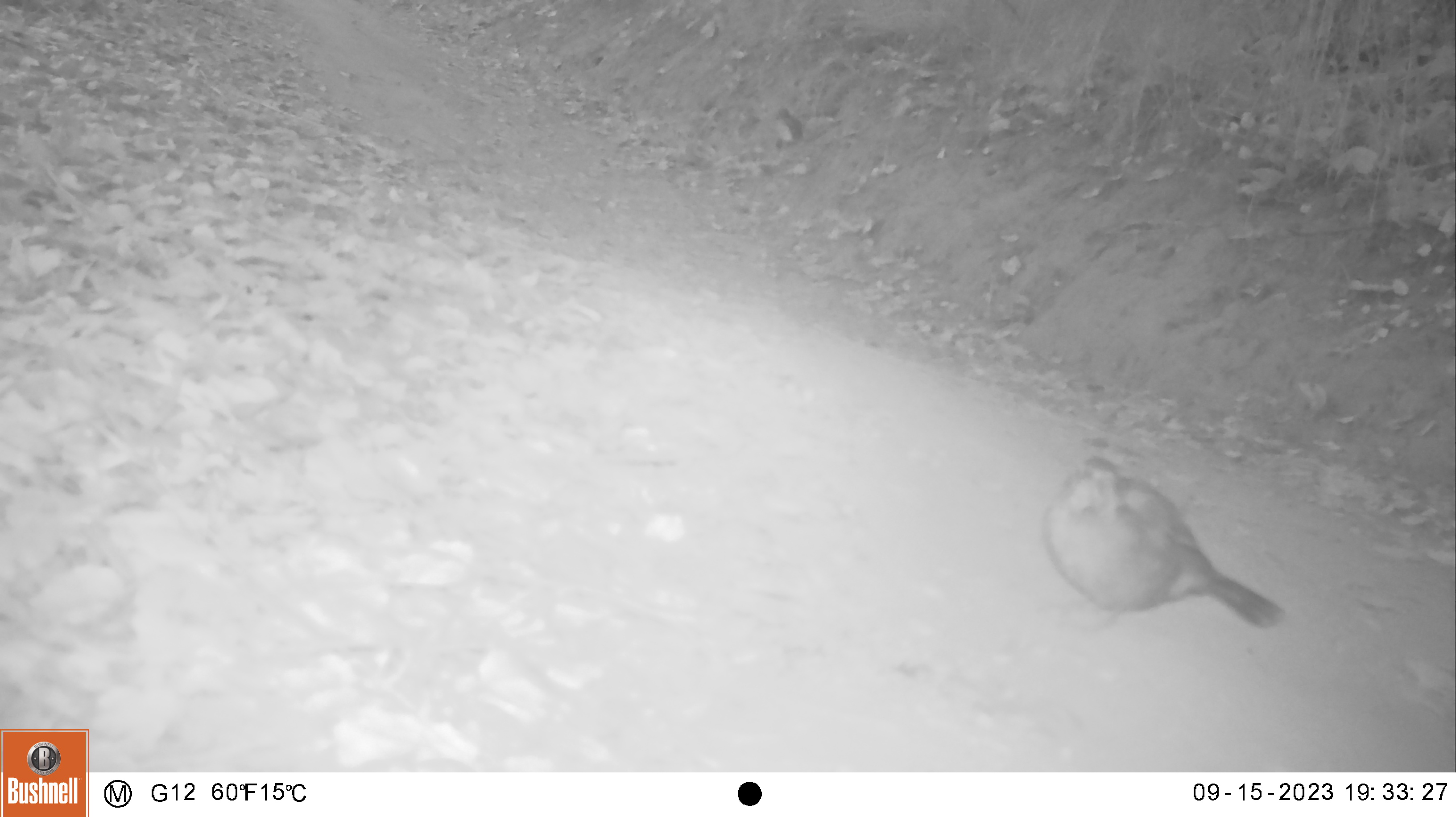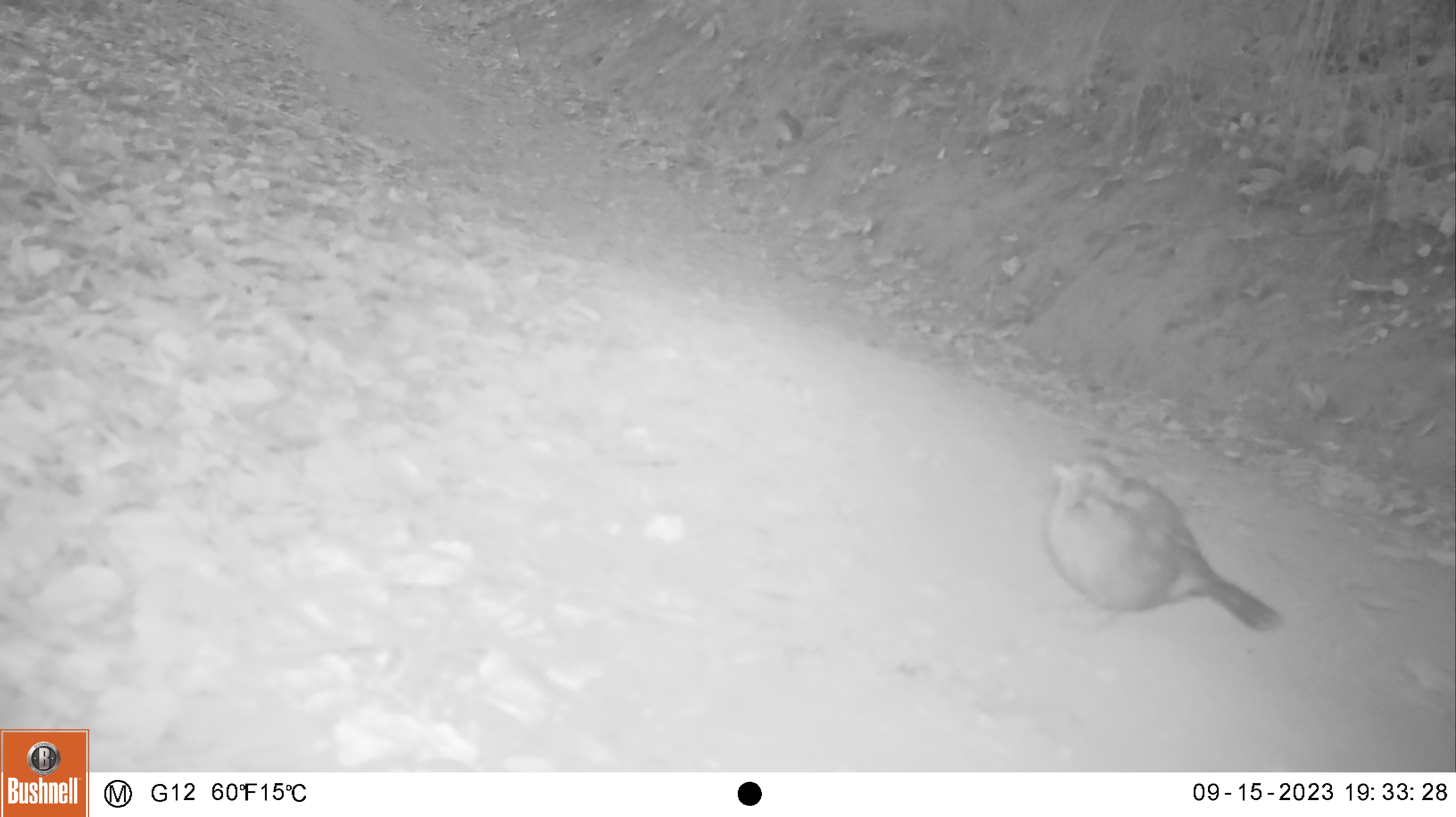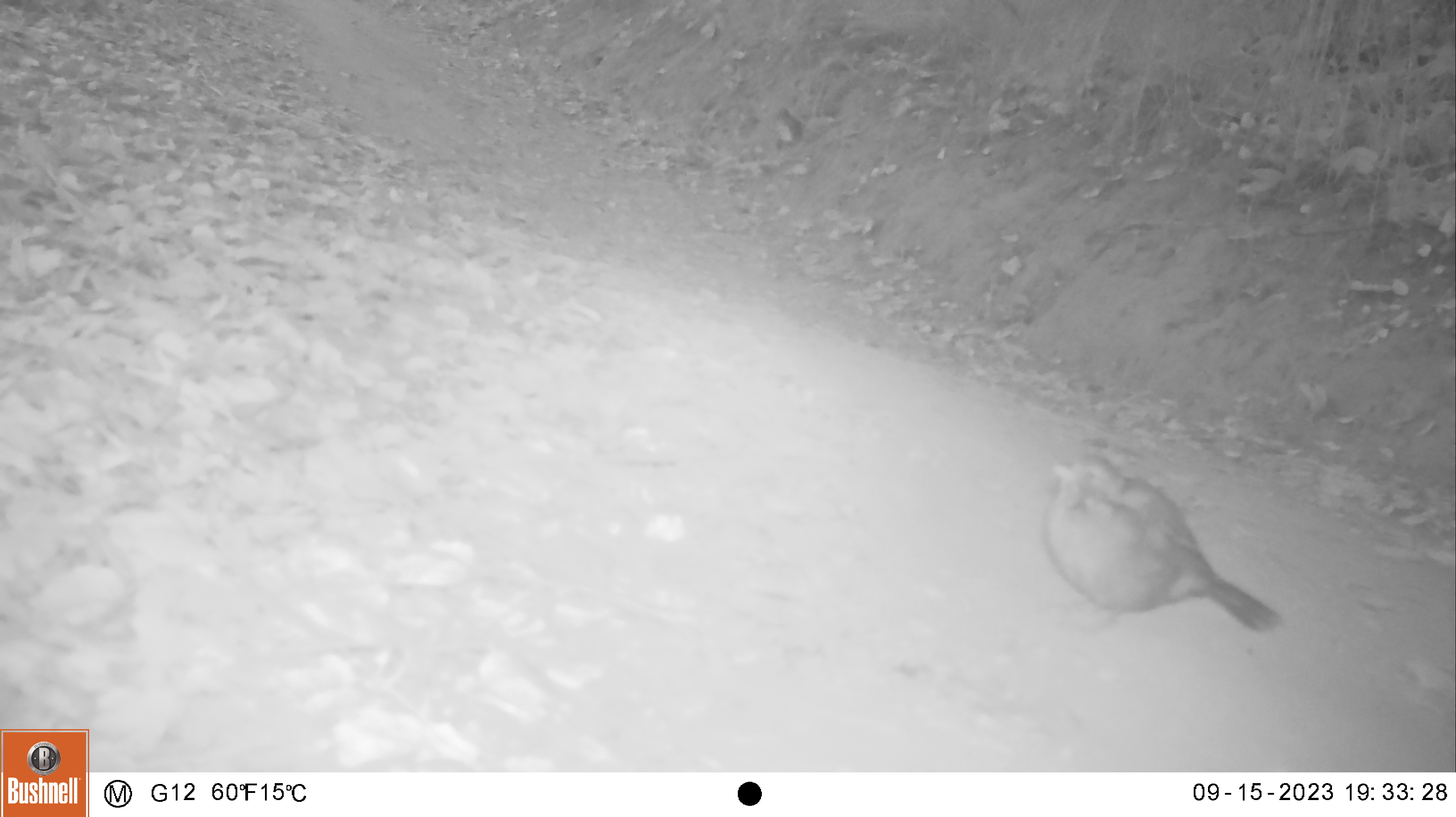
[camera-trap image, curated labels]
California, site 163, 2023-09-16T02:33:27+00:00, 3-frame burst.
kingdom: Animalia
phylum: Chordata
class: Aves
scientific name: Aves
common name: bird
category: unknown bird